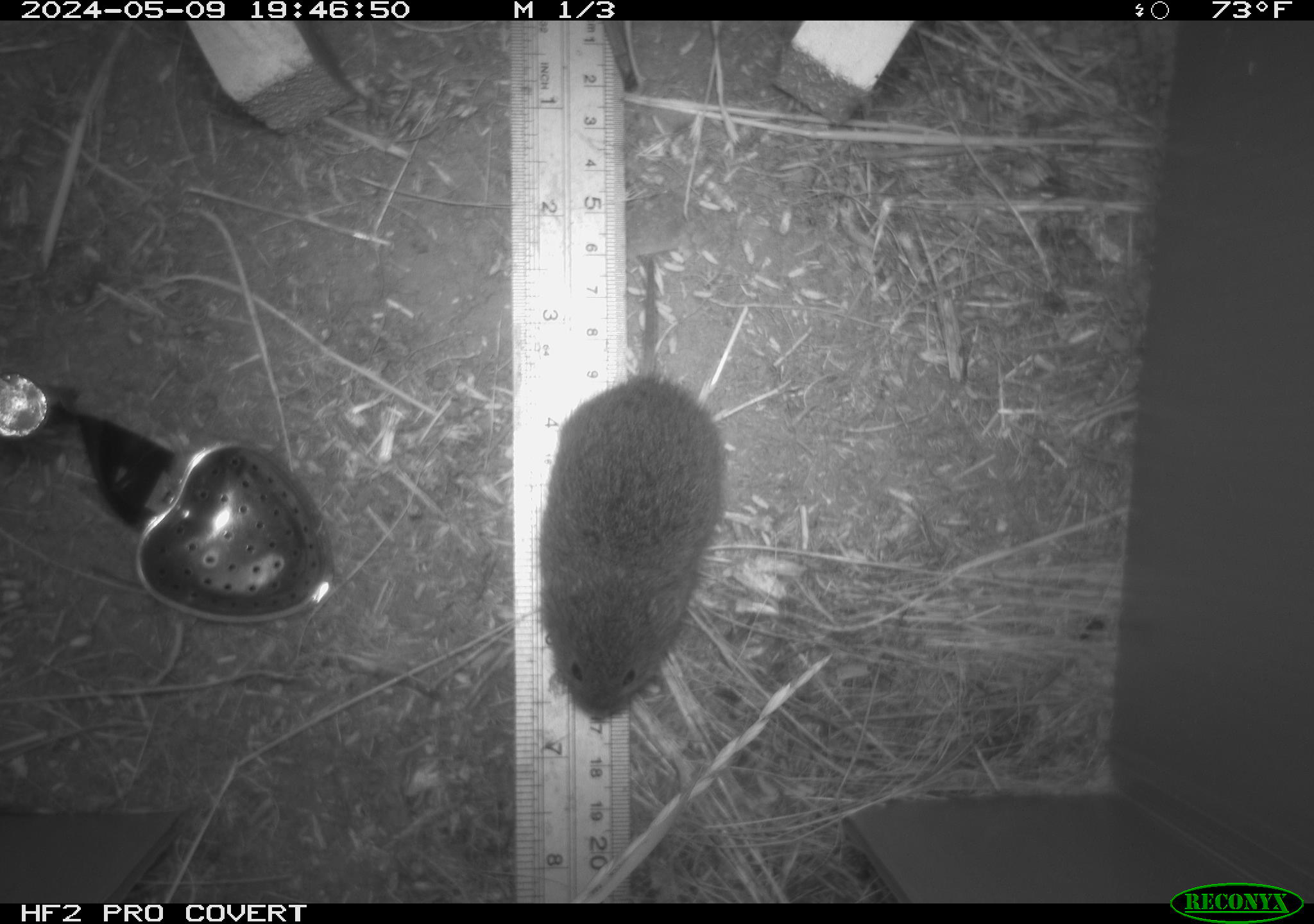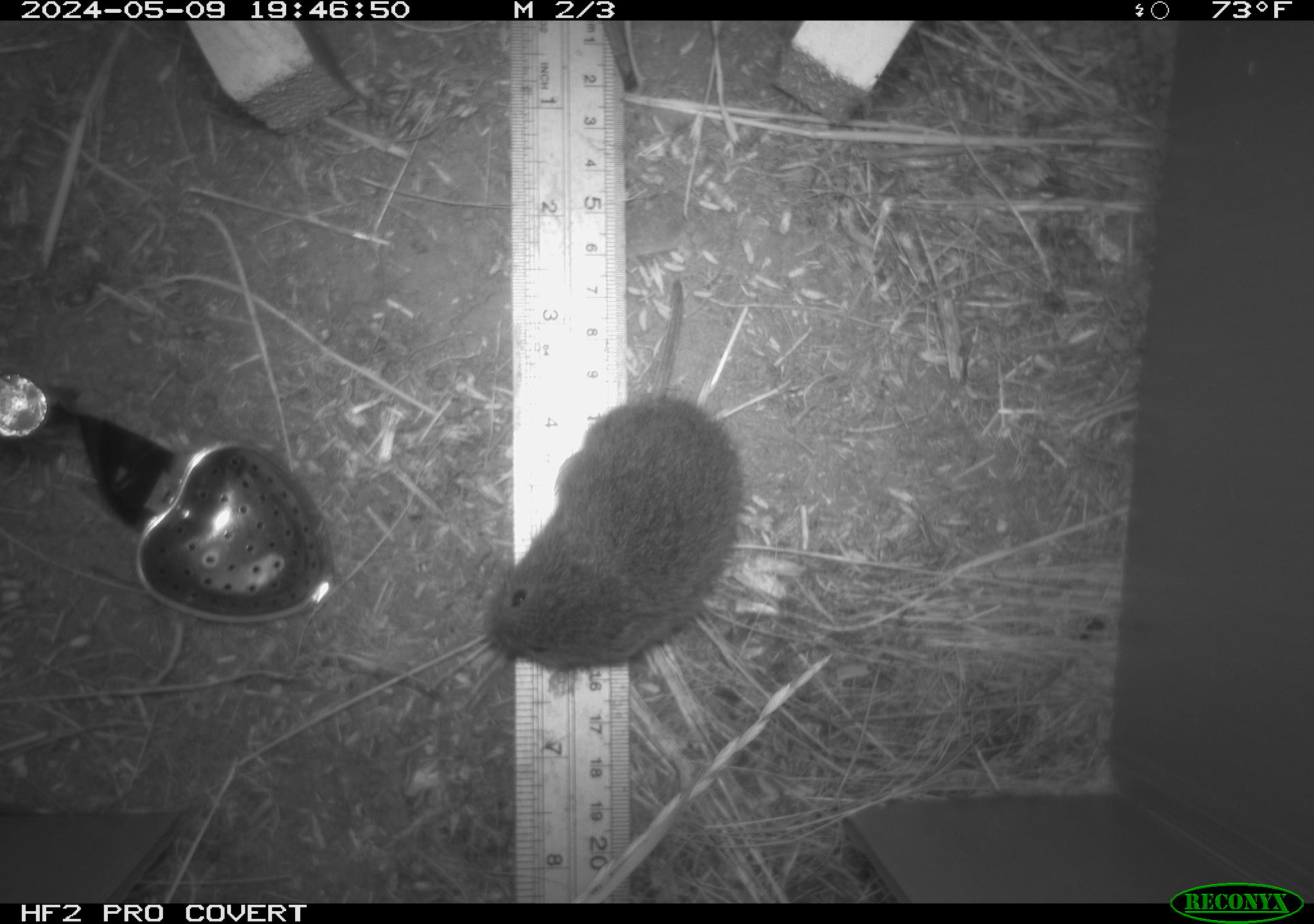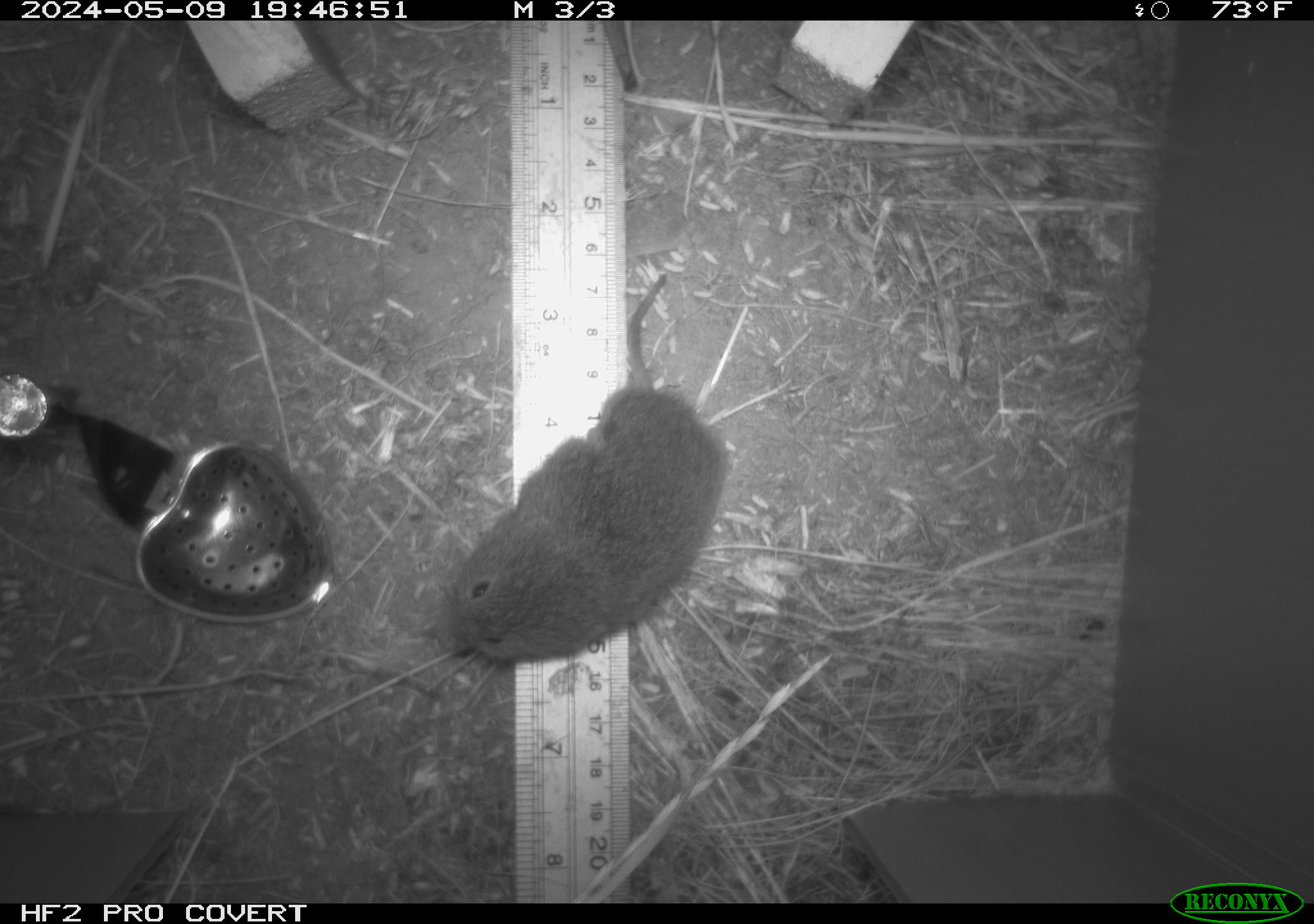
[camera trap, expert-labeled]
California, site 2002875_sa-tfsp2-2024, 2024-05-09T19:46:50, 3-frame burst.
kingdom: Animalia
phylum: Chordata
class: Mammalia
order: Rodentia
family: Cricetidae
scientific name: Arvicolinae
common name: voles, lemmings, and muskrats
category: arvicolinae subfamily